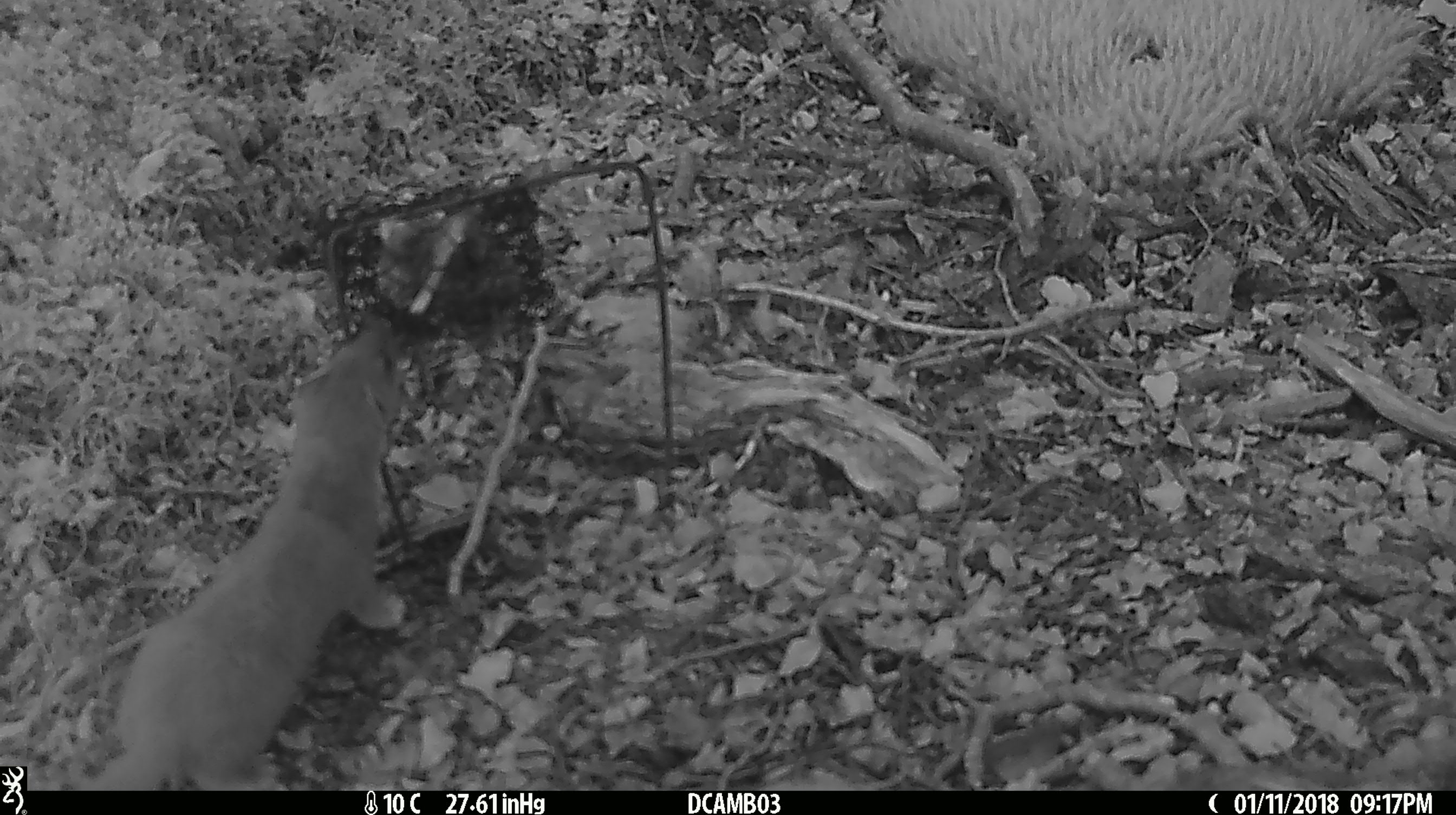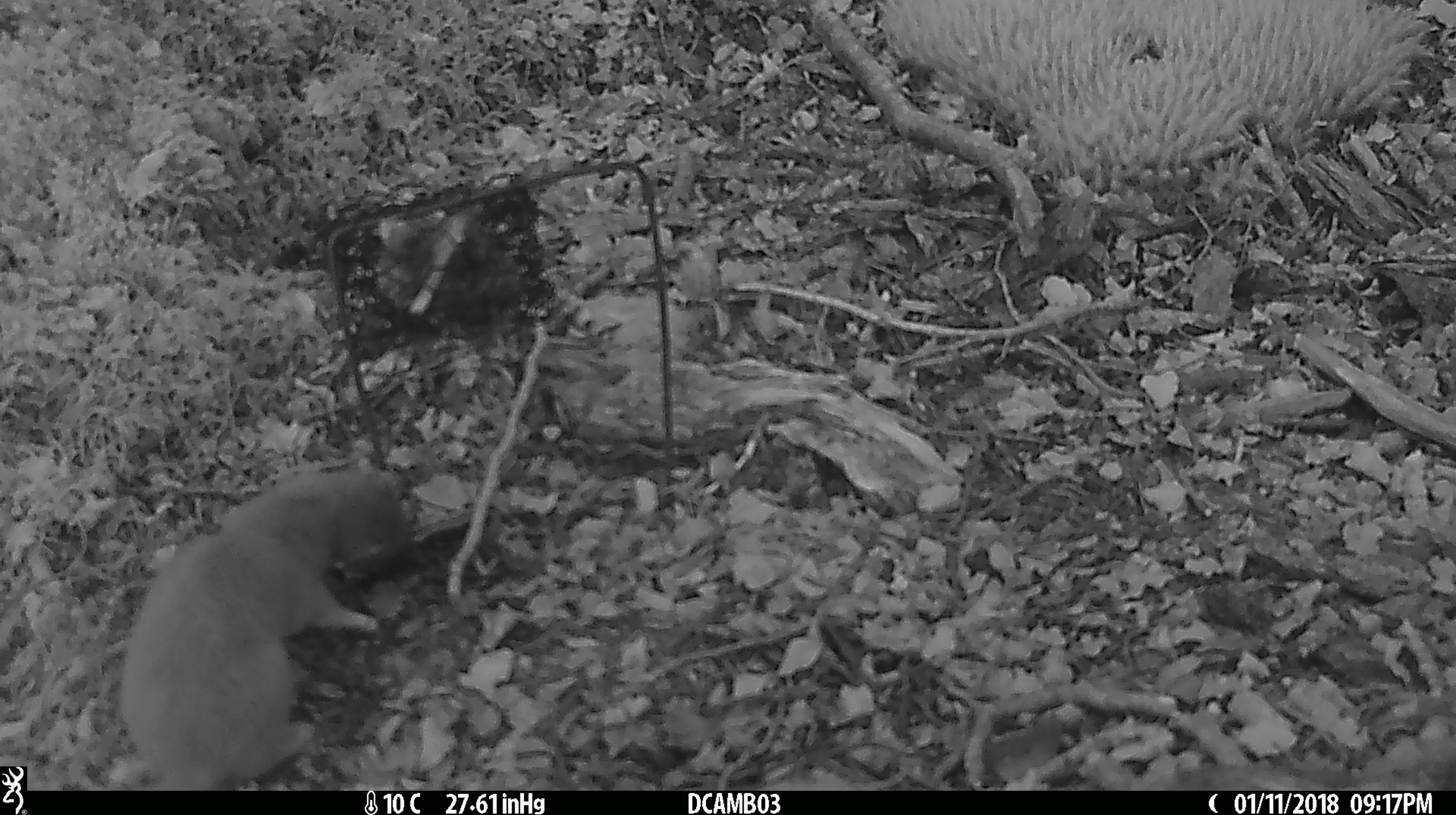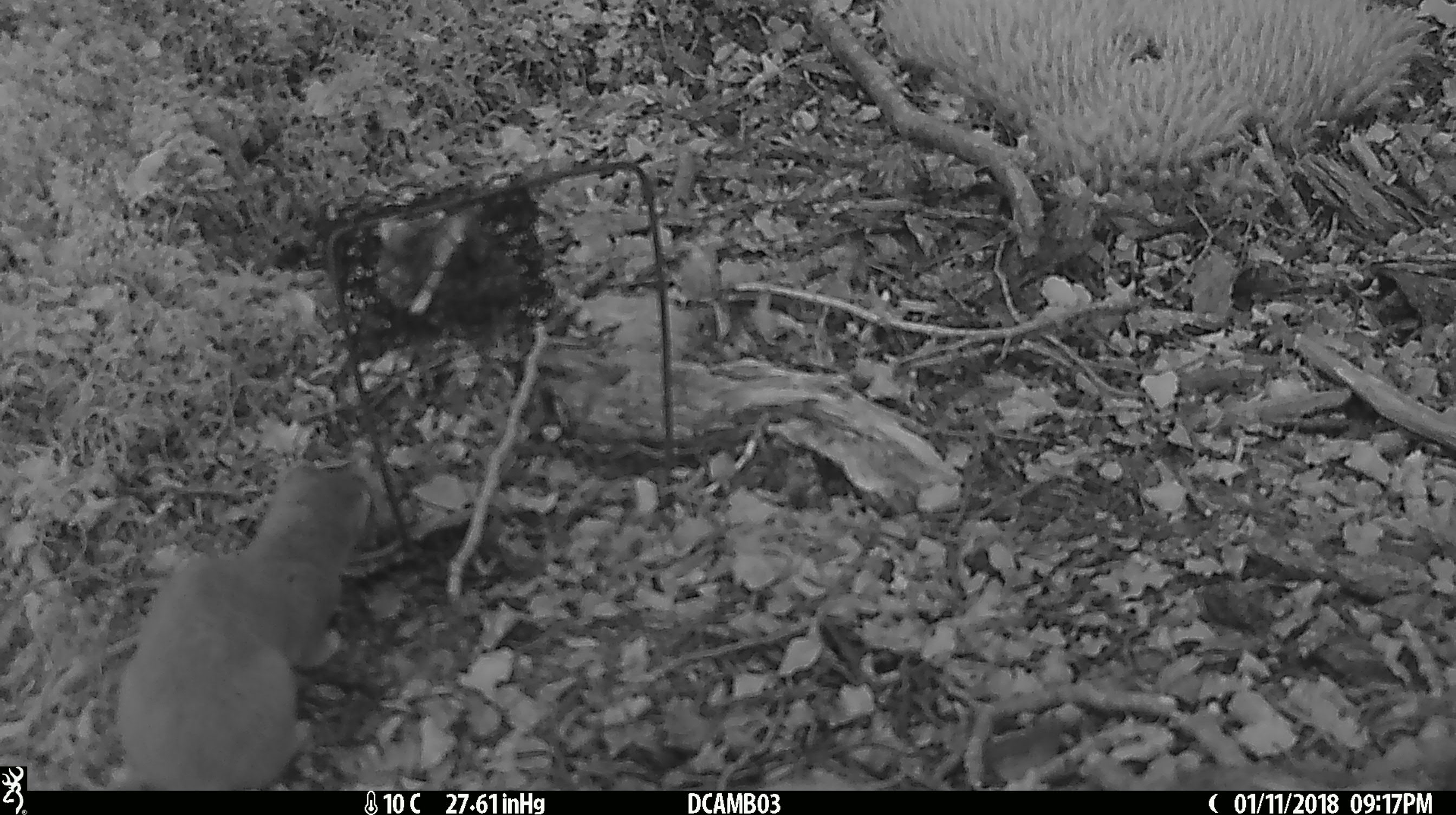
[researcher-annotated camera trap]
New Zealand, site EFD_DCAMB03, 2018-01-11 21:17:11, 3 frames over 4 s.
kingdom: Animalia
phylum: Chordata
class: Mammalia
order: Carnivora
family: Mustelidae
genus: Mustela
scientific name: Mustela erminea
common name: stoat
Stoat (Mustela erminea).